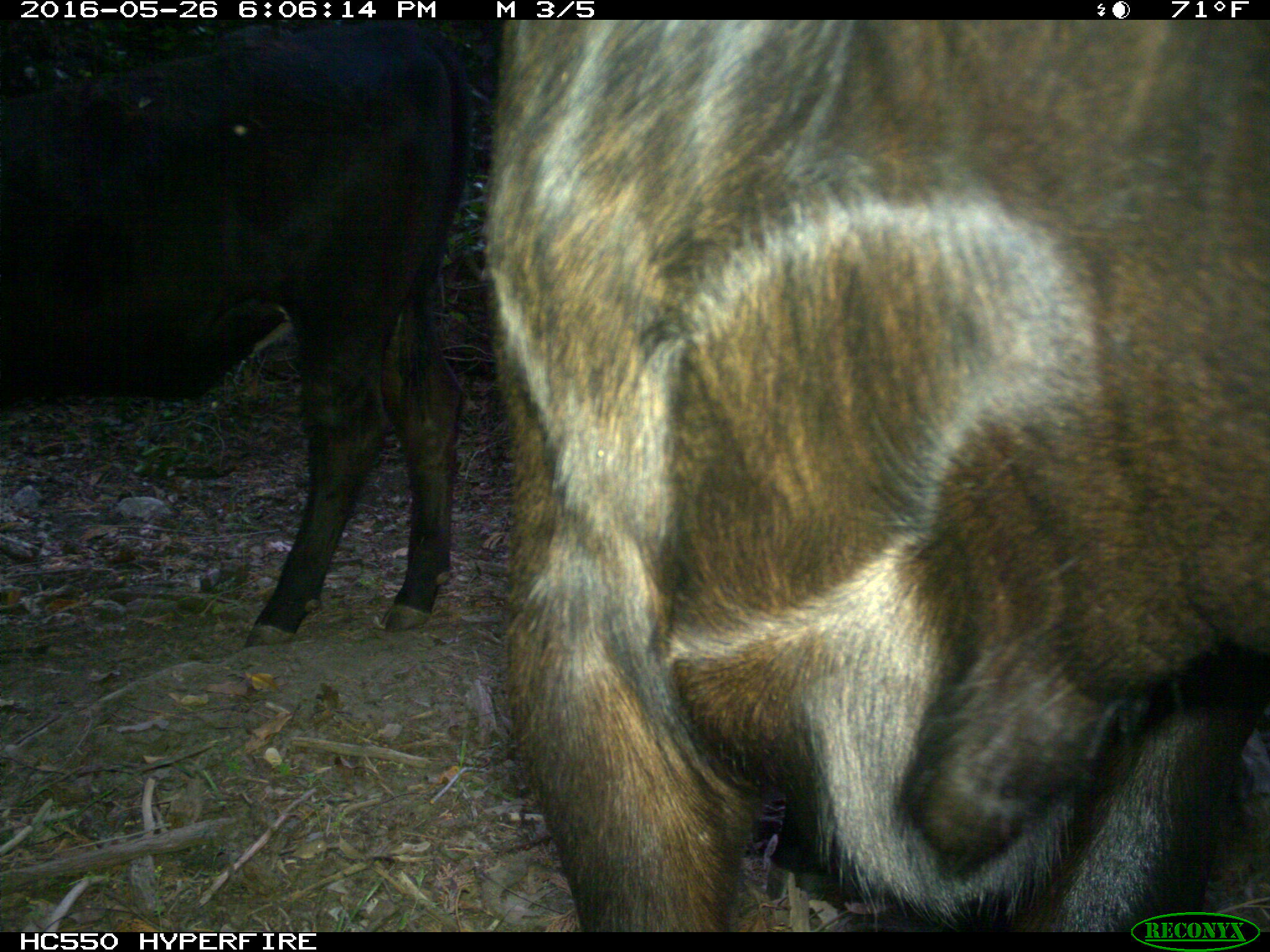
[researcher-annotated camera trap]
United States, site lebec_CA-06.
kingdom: Animalia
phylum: Chordata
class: Mammalia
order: Artiodactyla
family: Bovidae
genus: Bos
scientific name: Bos taurus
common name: domestic cow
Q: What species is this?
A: Bos taurus (domestic cow).